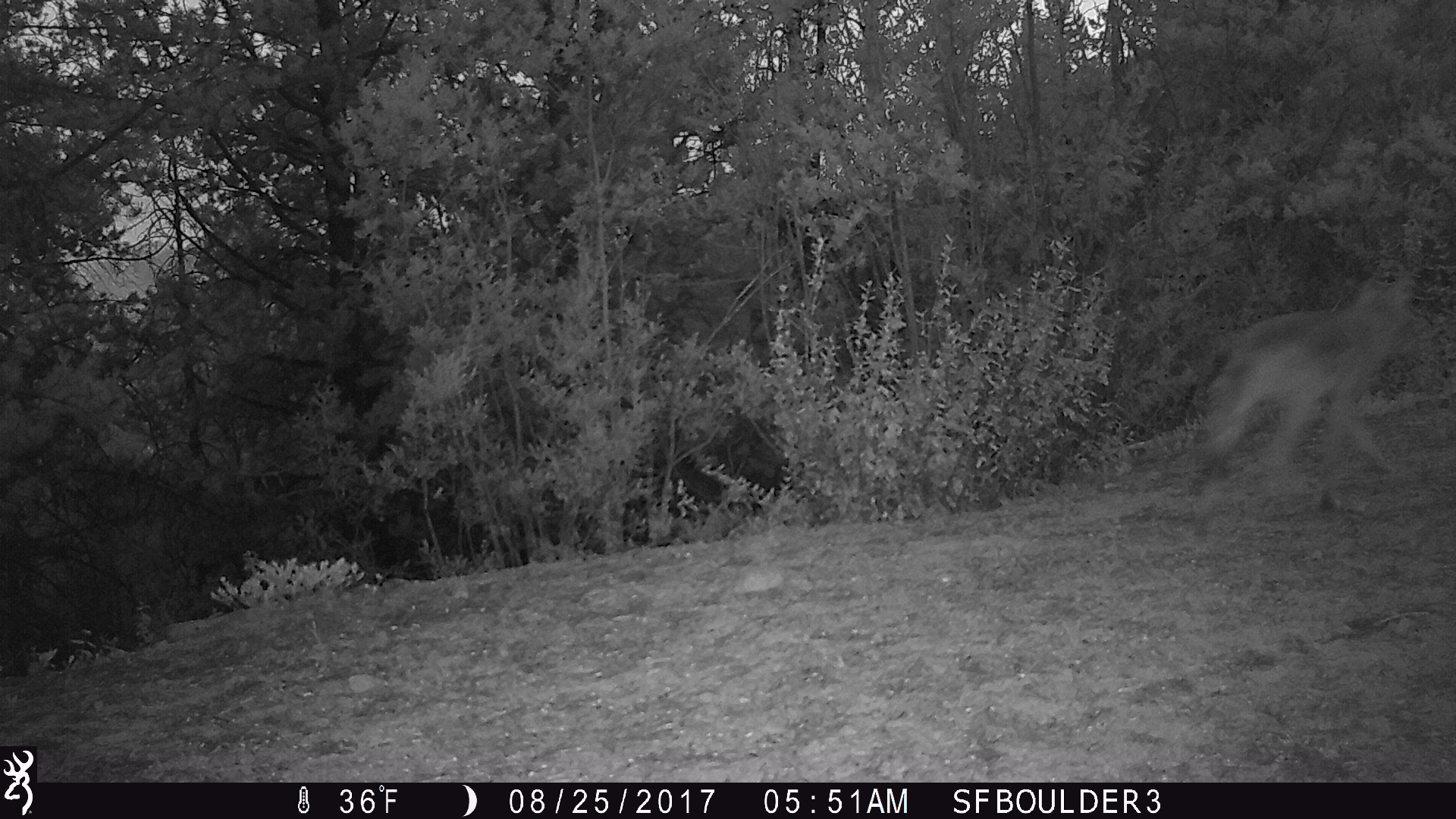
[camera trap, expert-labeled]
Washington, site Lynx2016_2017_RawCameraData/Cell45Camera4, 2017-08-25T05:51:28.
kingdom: Animalia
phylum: Chordata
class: Mammalia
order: Carnivora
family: Canidae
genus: Canis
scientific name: Canis latrans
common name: coyote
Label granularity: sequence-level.